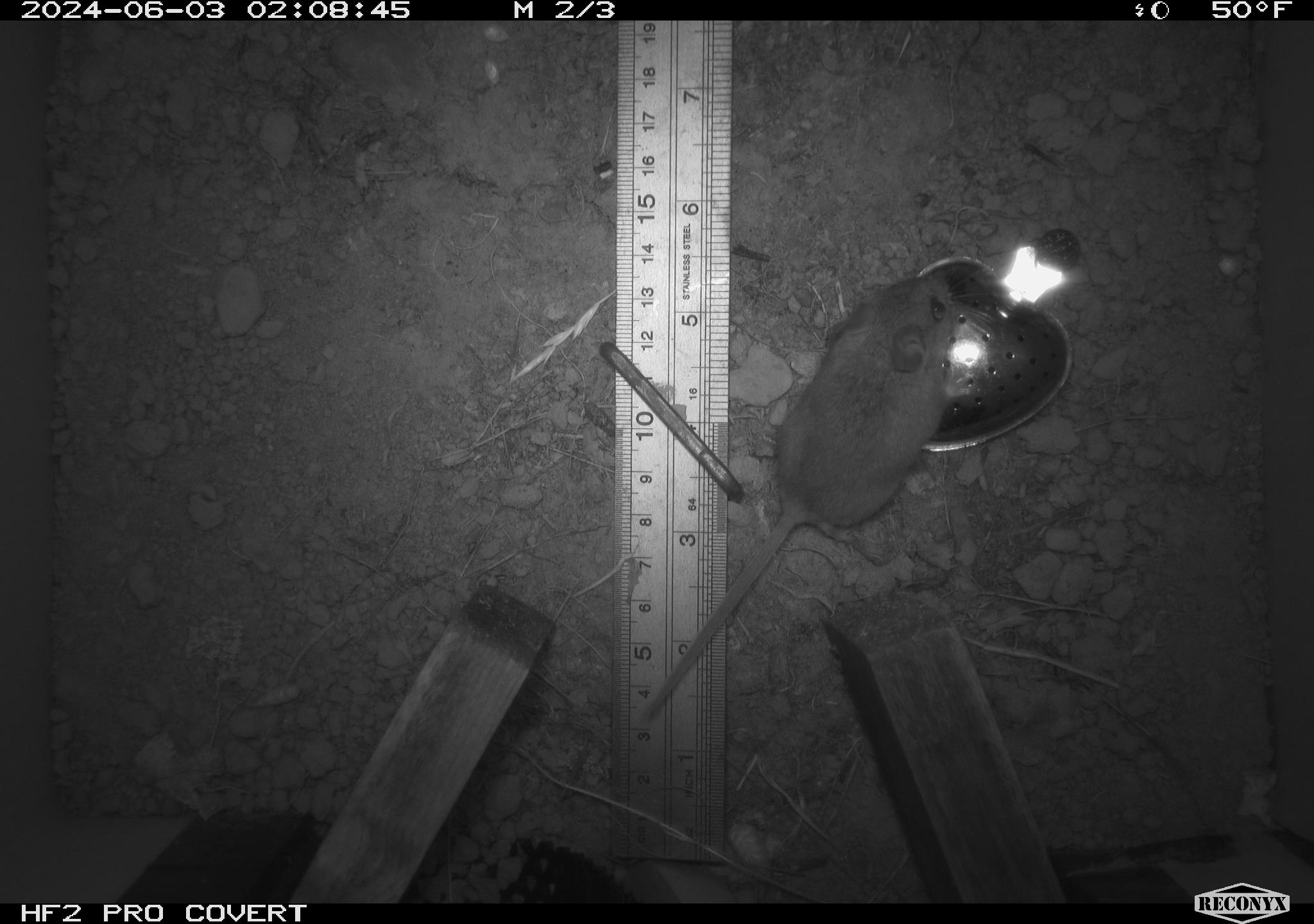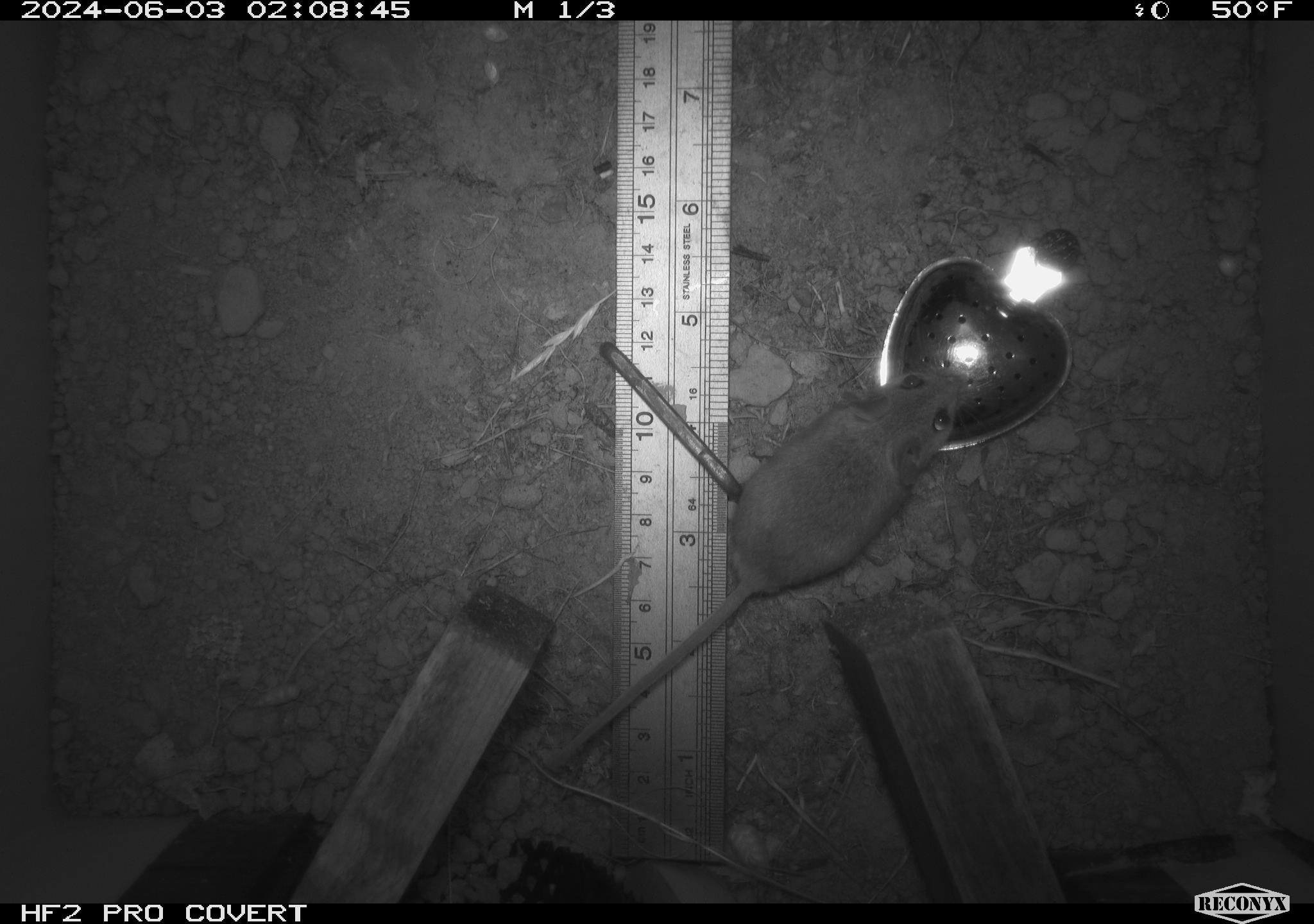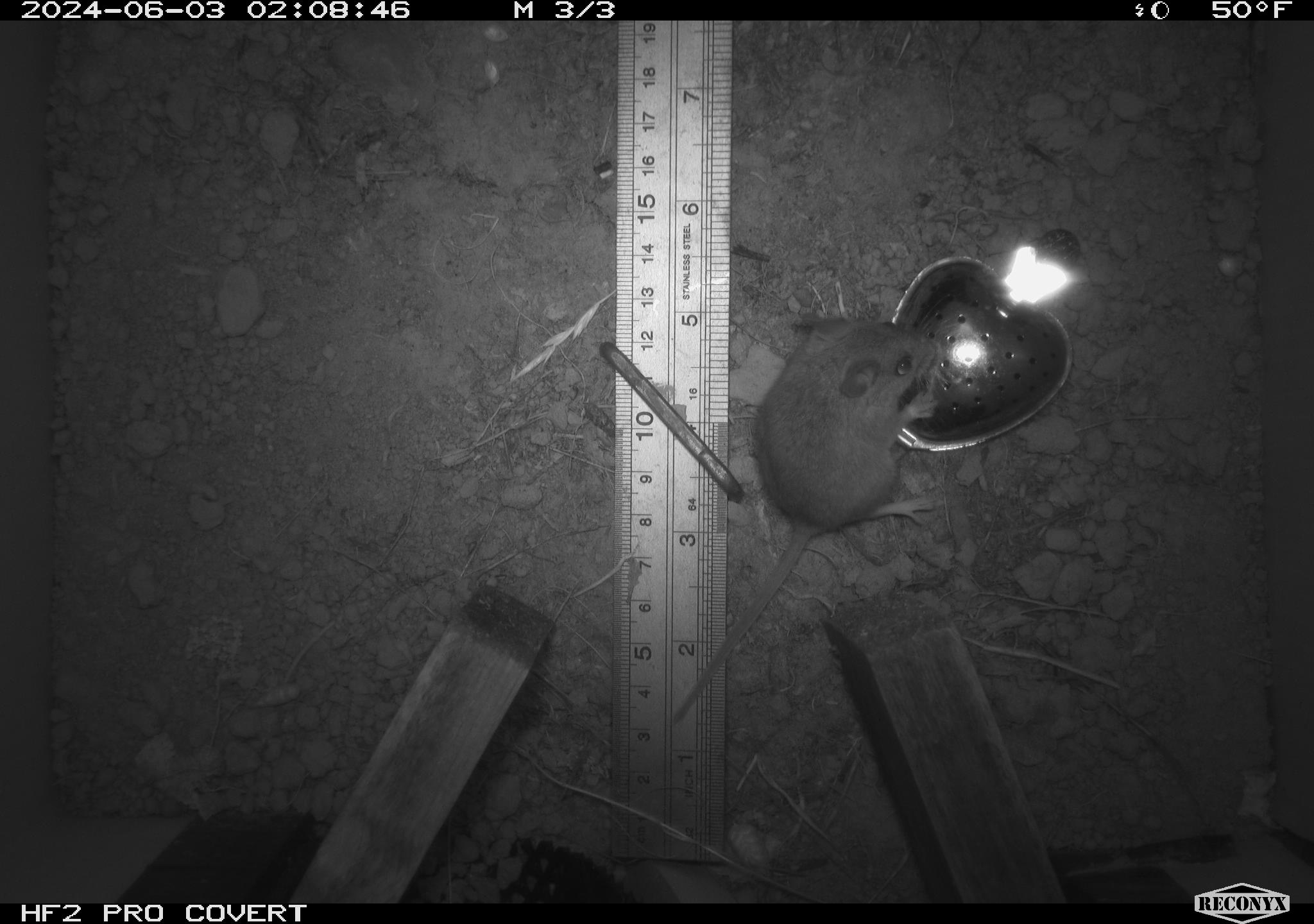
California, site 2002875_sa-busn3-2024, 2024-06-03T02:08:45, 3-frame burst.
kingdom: Animalia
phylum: Chordata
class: Mammalia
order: Rodentia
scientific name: Rodentia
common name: mouse species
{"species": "mouse species (Rodentia)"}